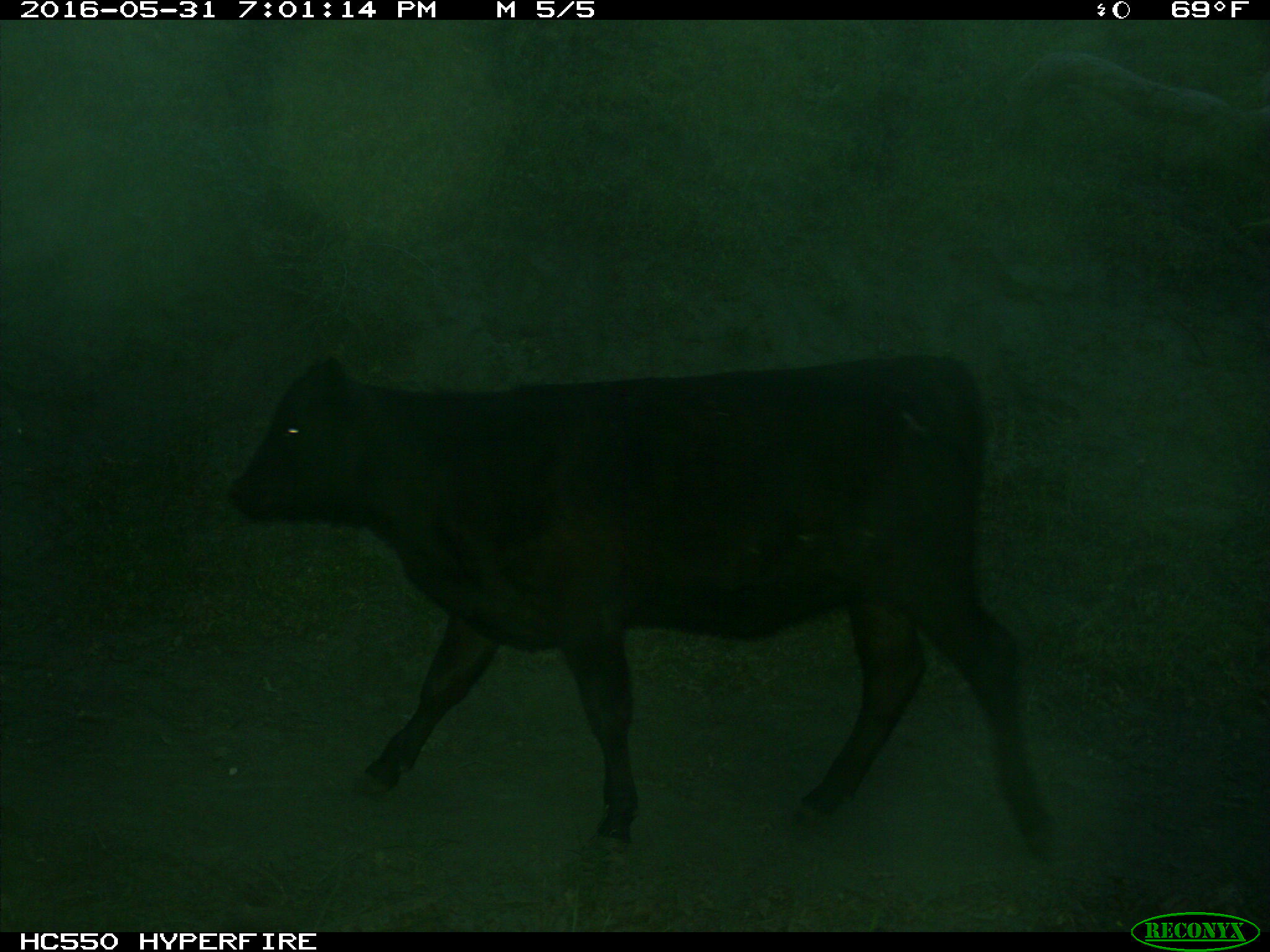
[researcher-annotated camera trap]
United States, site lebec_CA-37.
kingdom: Animalia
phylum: Chordata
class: Mammalia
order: Artiodactyla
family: Bovidae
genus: Bos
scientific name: Bos taurus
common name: domestic cow